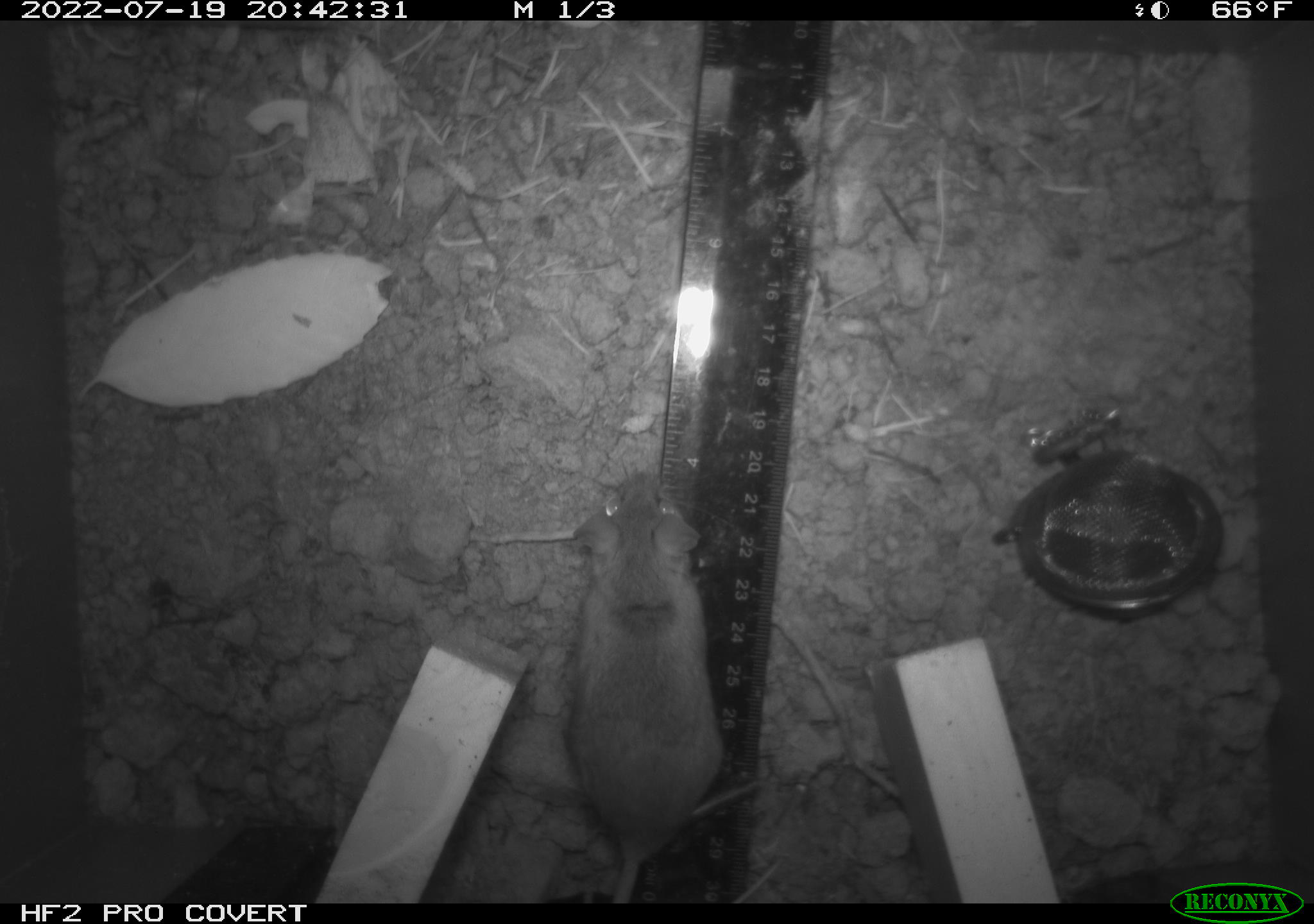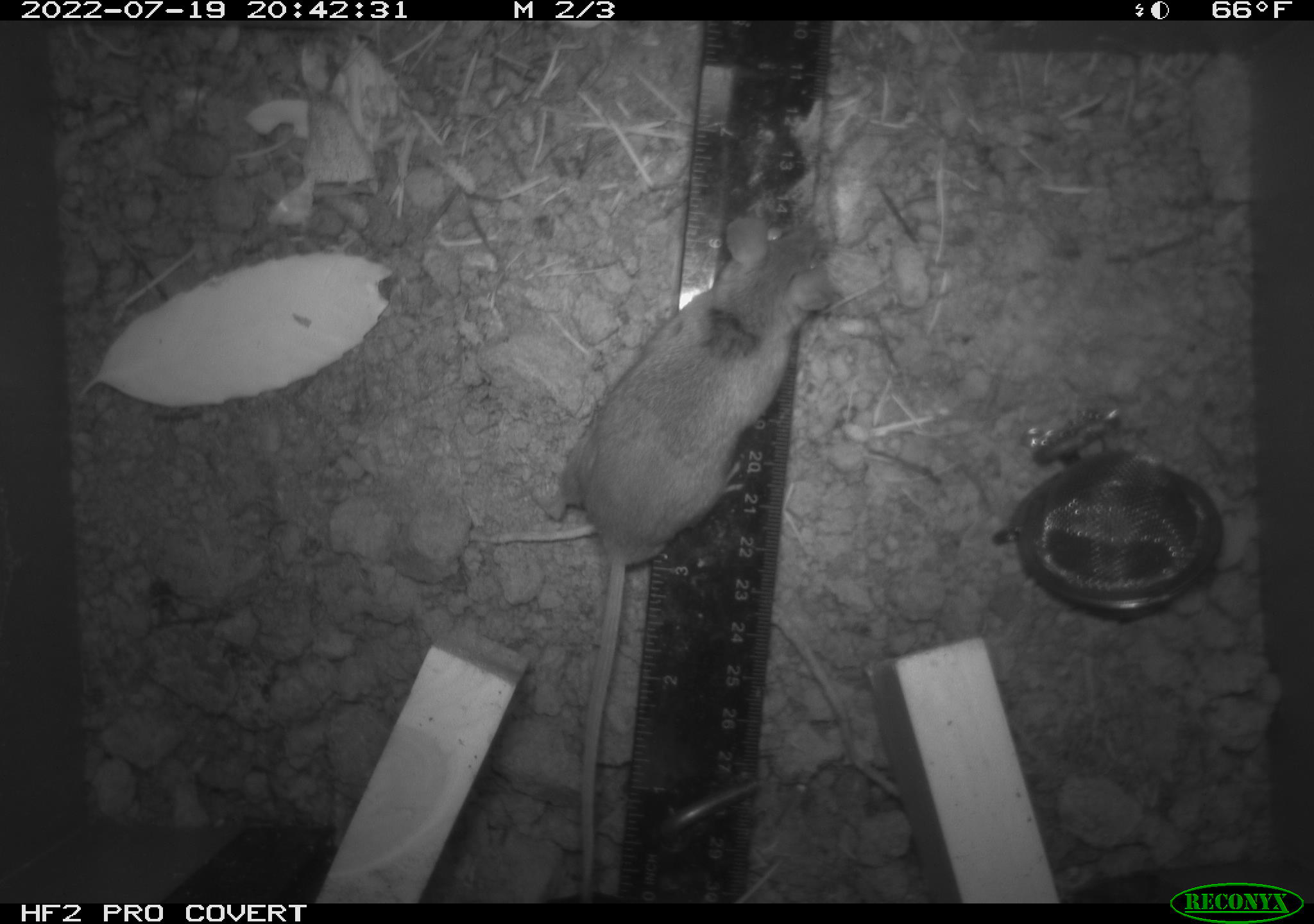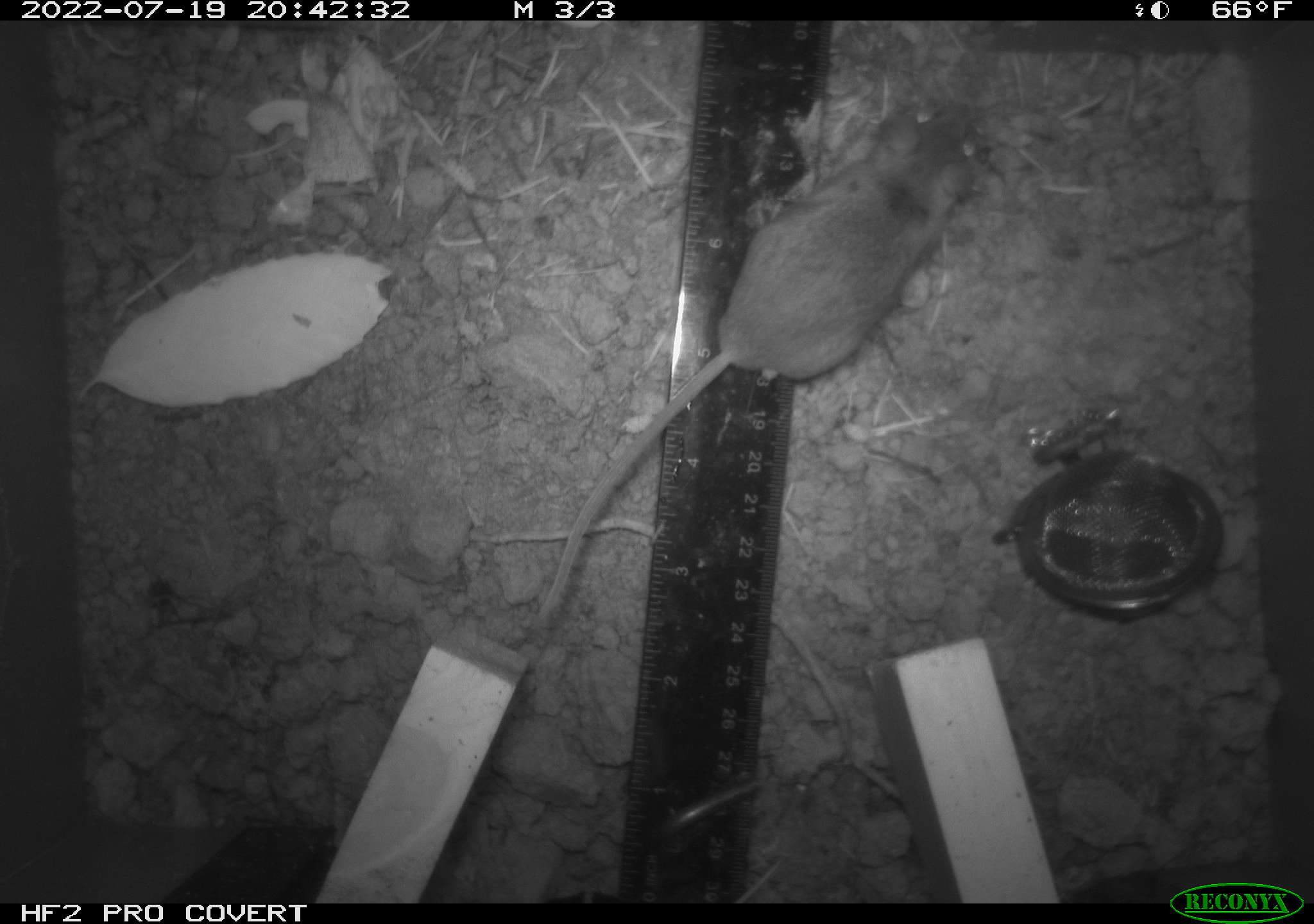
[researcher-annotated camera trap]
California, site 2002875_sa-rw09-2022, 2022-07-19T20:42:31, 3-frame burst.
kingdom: Animalia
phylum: Chordata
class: Mammalia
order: Rodentia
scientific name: Rodentia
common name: rodent